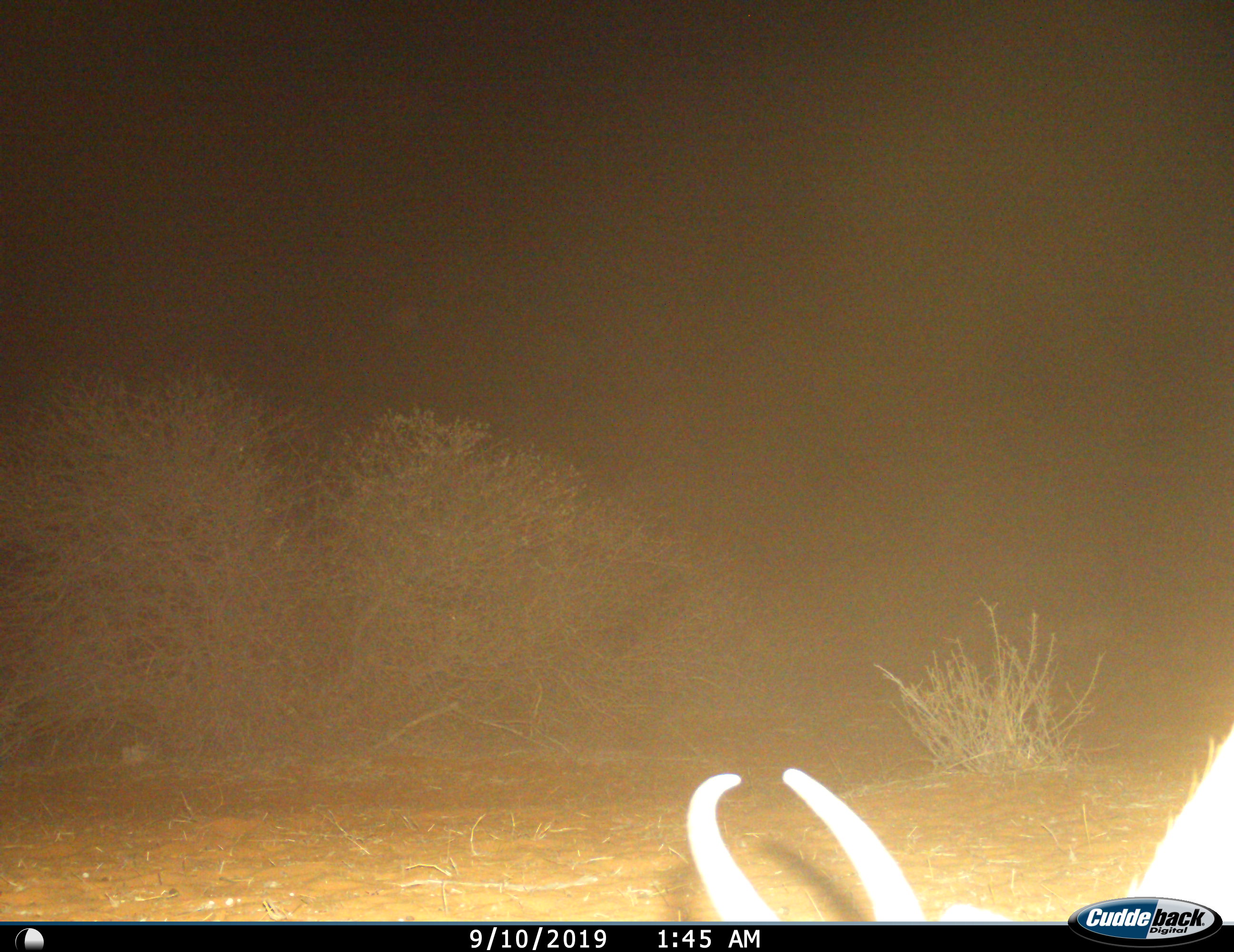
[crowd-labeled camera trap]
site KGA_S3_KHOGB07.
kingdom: Animalia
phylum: Chordata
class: Mammalia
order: Artiodactyla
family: Bovidae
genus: Antidorcas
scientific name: Antidorcas marsupialis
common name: springbok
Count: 1.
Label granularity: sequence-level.